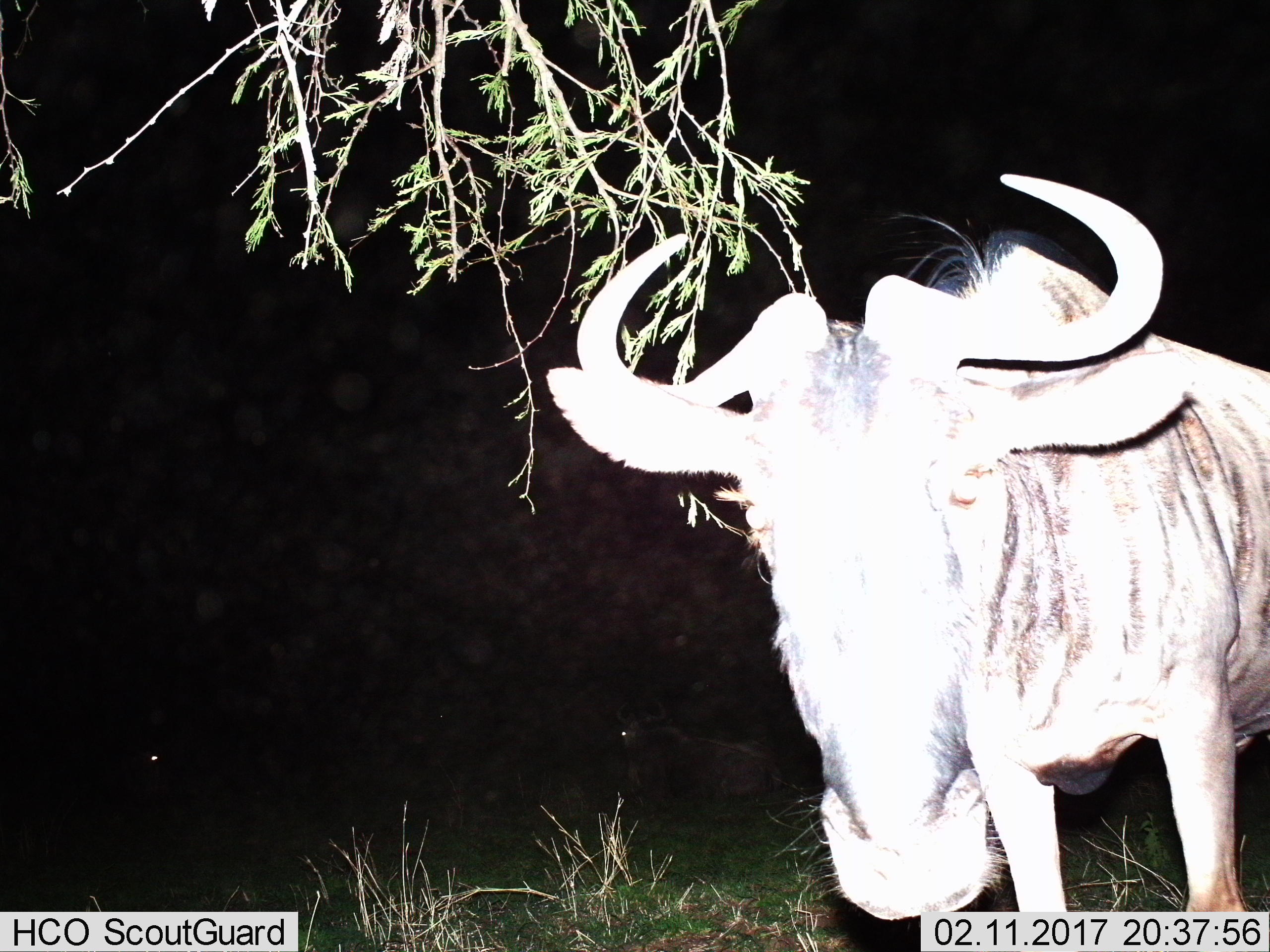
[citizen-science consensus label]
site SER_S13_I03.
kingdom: Animalia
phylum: Chordata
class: Mammalia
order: Artiodactyla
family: Bovidae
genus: Connochaetes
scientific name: Connochaetes taurinus taurinus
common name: blue wildebeest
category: wildebeestblue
Wildebeestblue (blue wildebeest) (Connochaetes taurinus taurinus), count 3. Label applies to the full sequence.